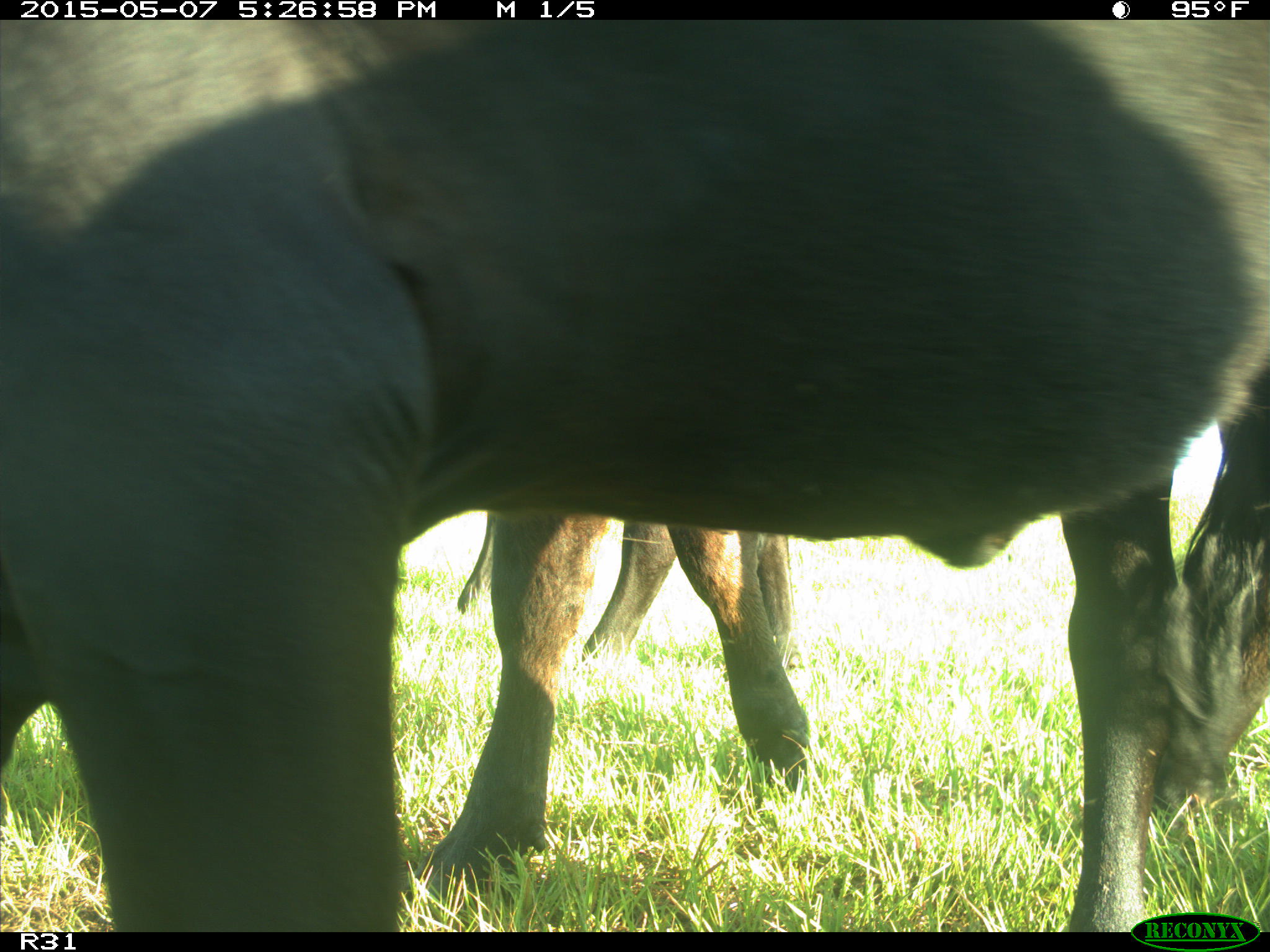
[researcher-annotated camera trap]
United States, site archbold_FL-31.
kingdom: Animalia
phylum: Chordata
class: Mammalia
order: Artiodactyla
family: Bovidae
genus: Bos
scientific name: Bos taurus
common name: domestic cow